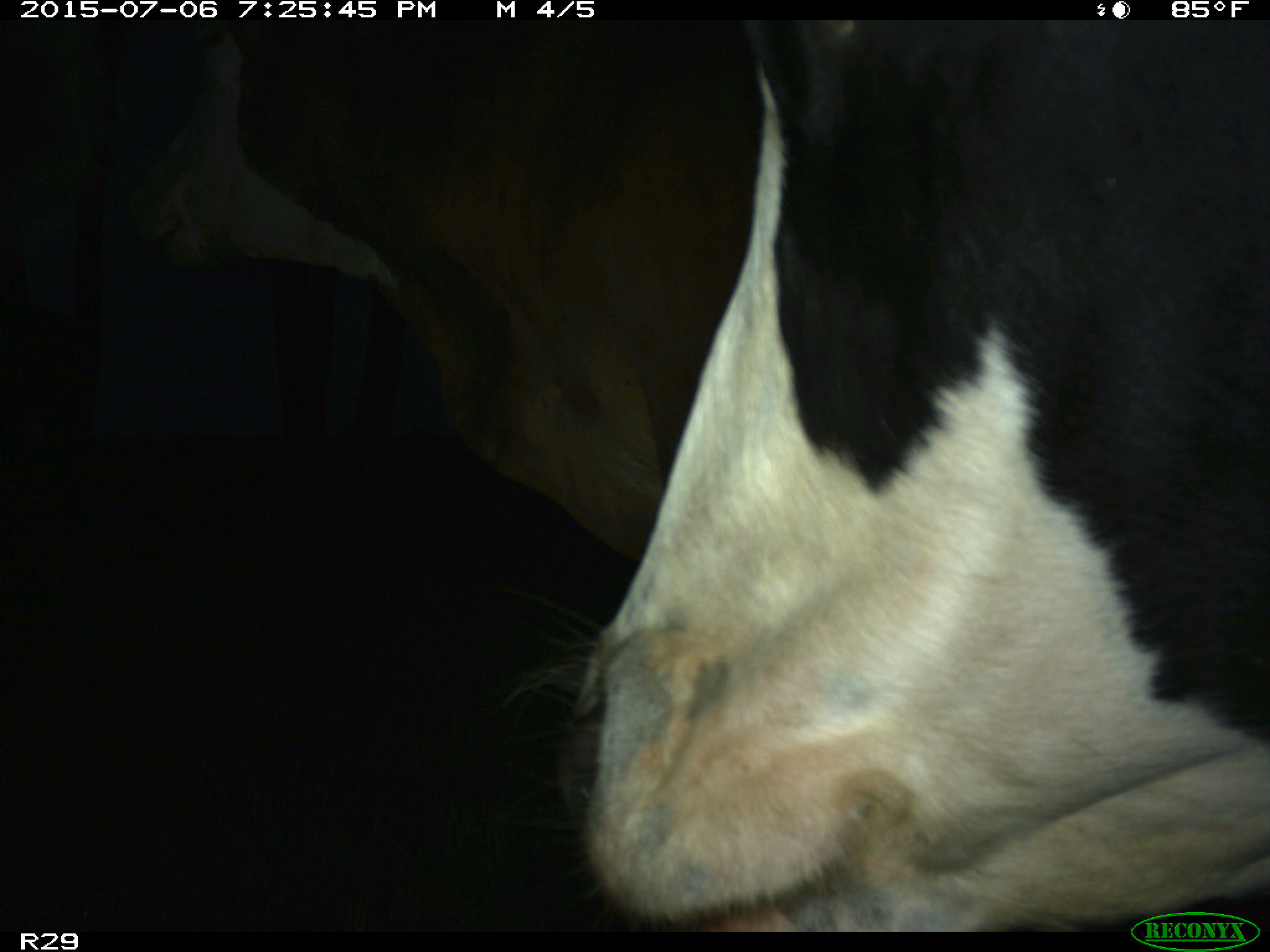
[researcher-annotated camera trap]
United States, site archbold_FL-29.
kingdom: Animalia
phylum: Chordata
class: Mammalia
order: Artiodactyla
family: Bovidae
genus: Bos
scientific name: Bos taurus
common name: domestic cow